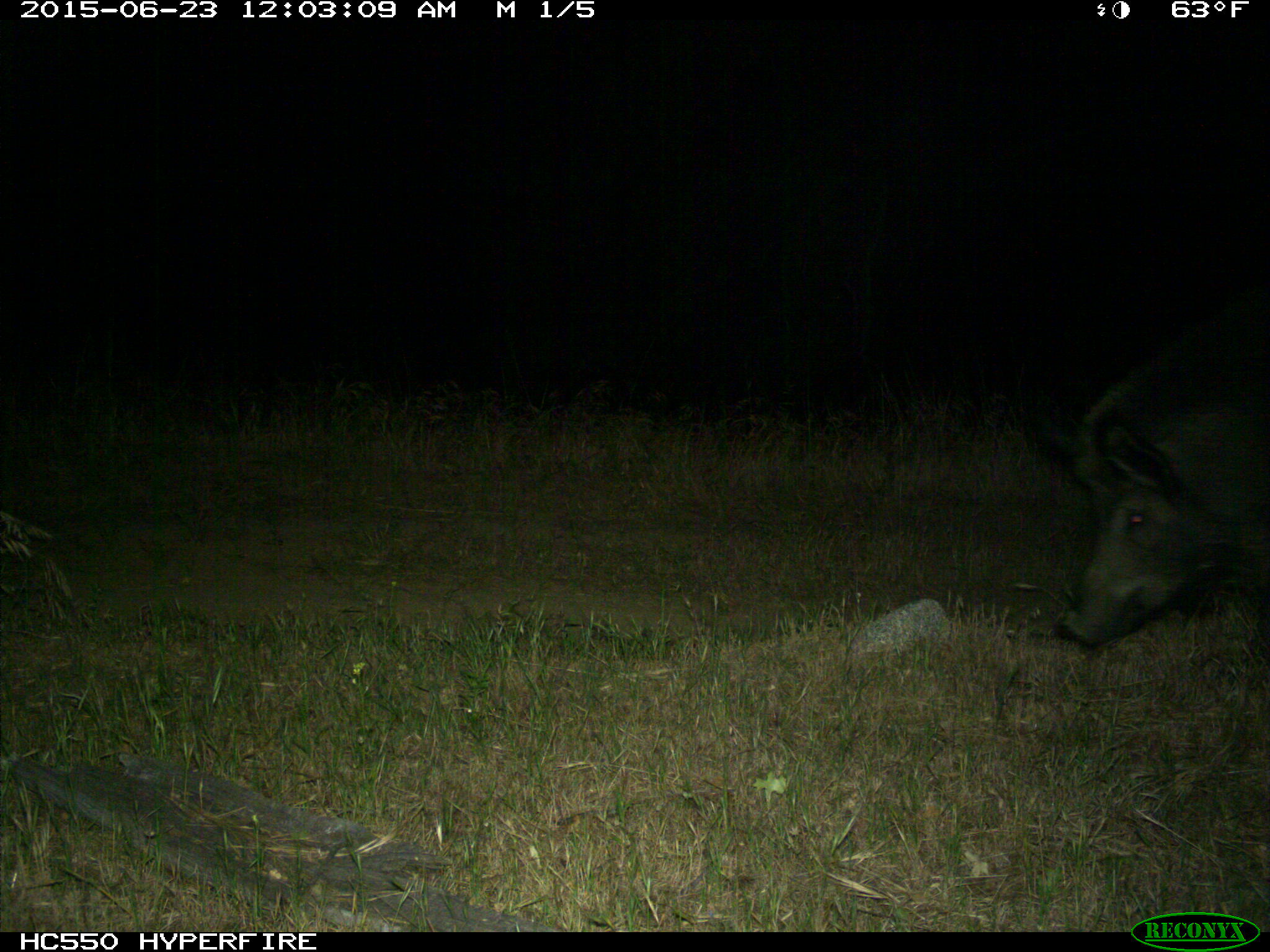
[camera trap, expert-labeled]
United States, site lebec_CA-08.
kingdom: Animalia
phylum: Chordata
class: Mammalia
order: Artiodactyla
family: Suidae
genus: Sus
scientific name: Sus scrofa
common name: wild boar